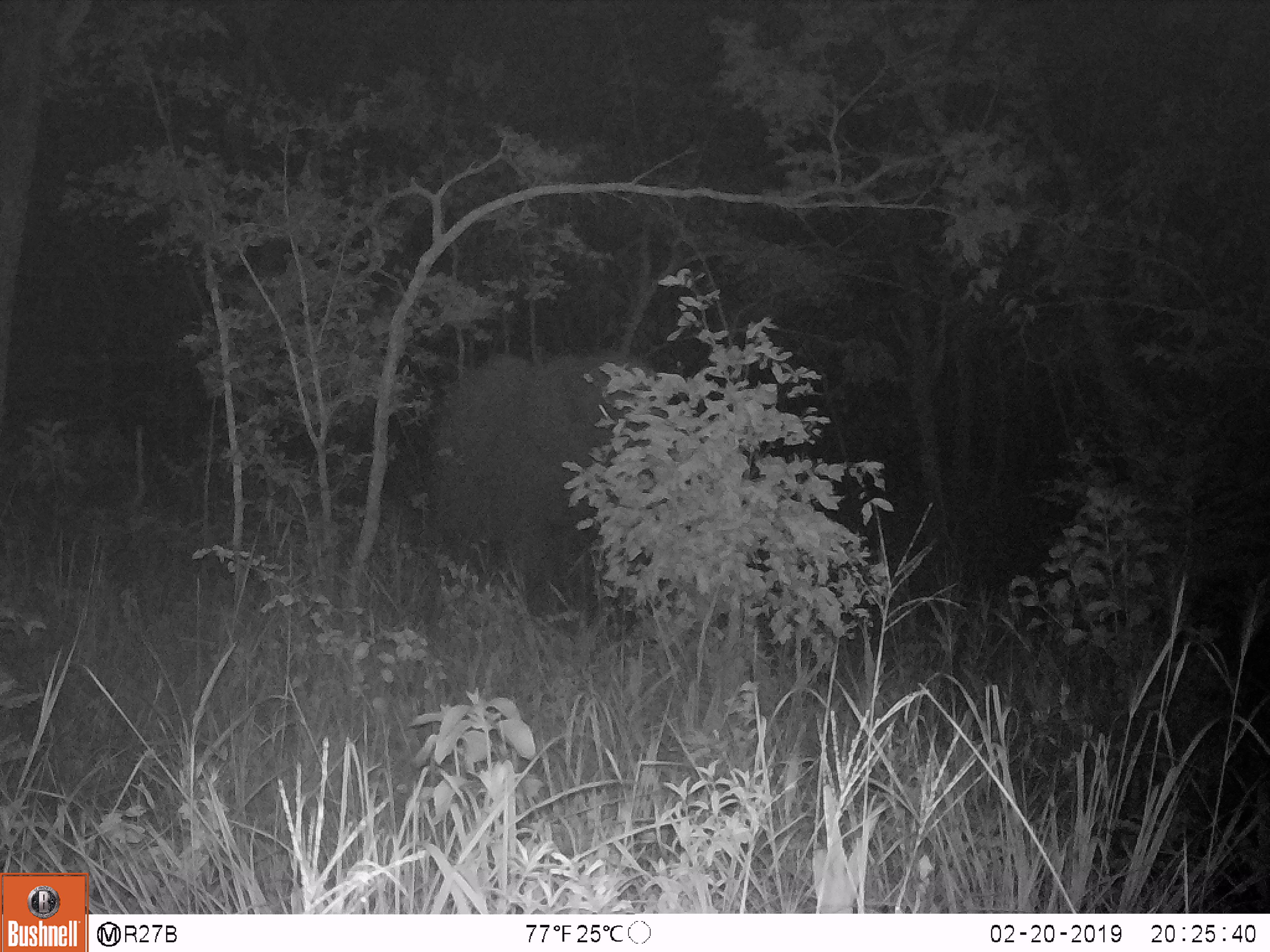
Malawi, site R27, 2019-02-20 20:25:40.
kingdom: Animalia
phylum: Chordata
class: Mammalia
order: Proboscidea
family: Elephantidae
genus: Loxodonta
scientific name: Loxodonta africana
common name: african savanna elephant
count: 1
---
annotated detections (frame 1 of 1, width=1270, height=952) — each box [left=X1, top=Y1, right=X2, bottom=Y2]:
african savanna elephant: [left=428, top=344, right=682, bottom=623]